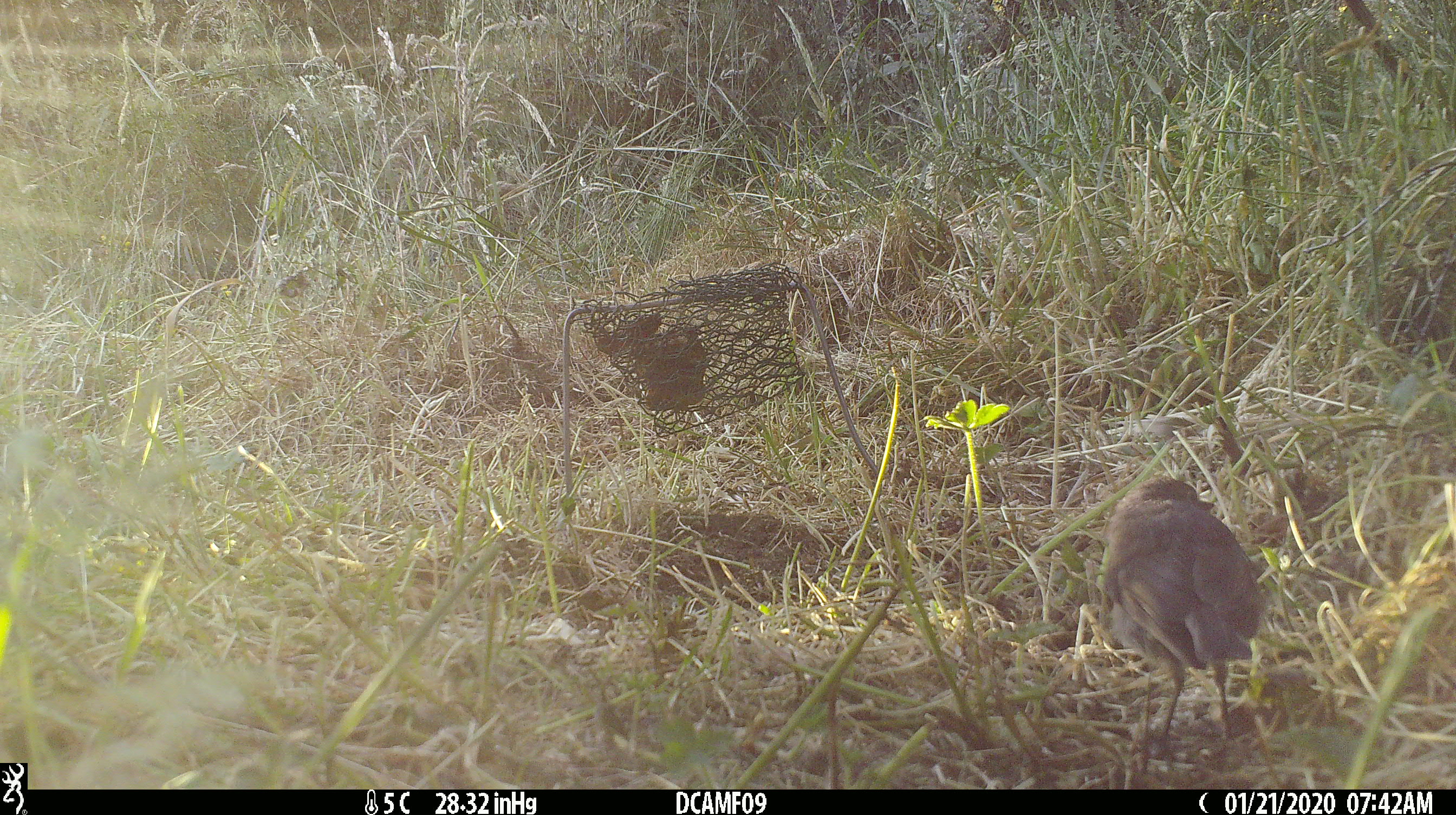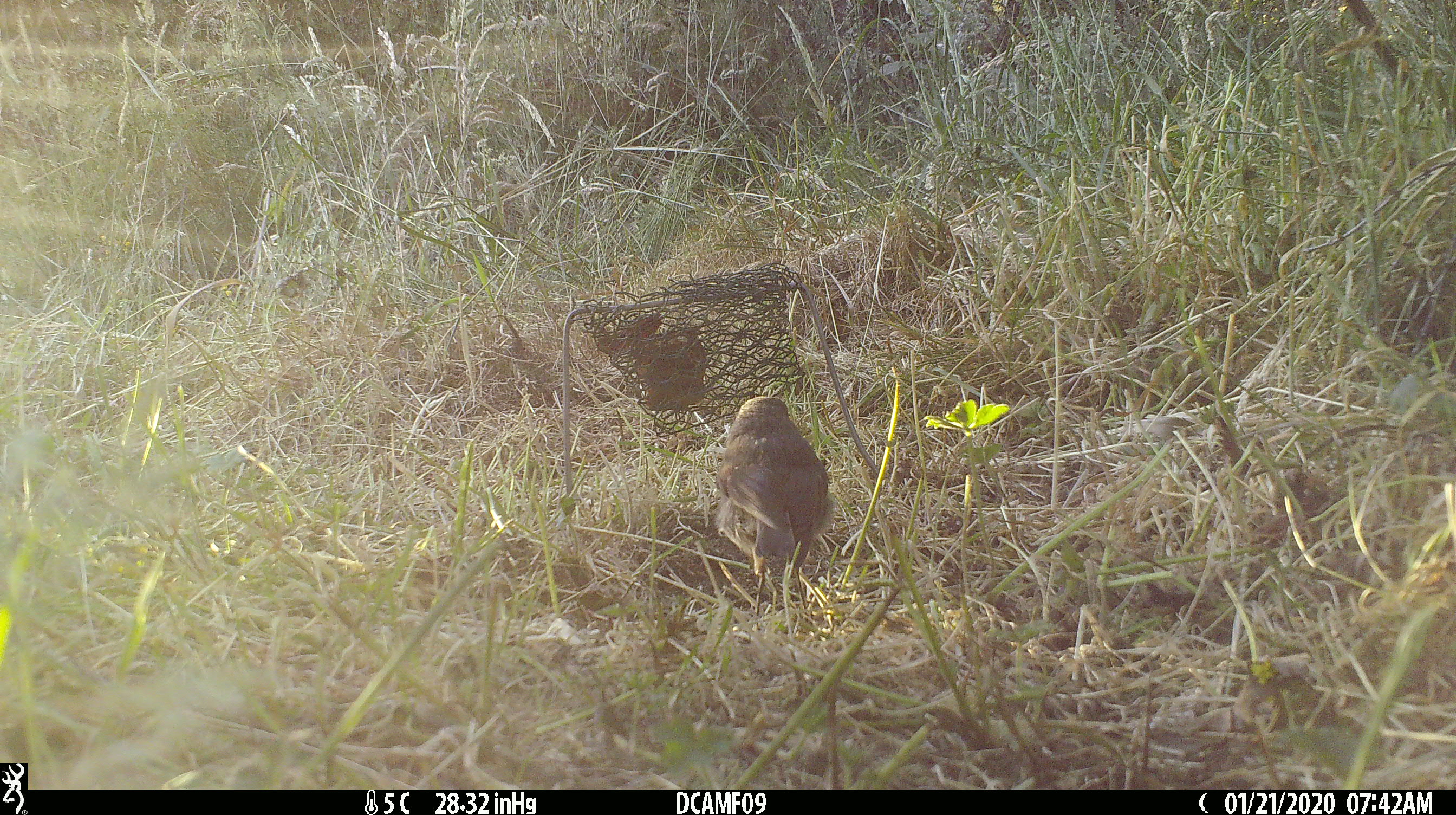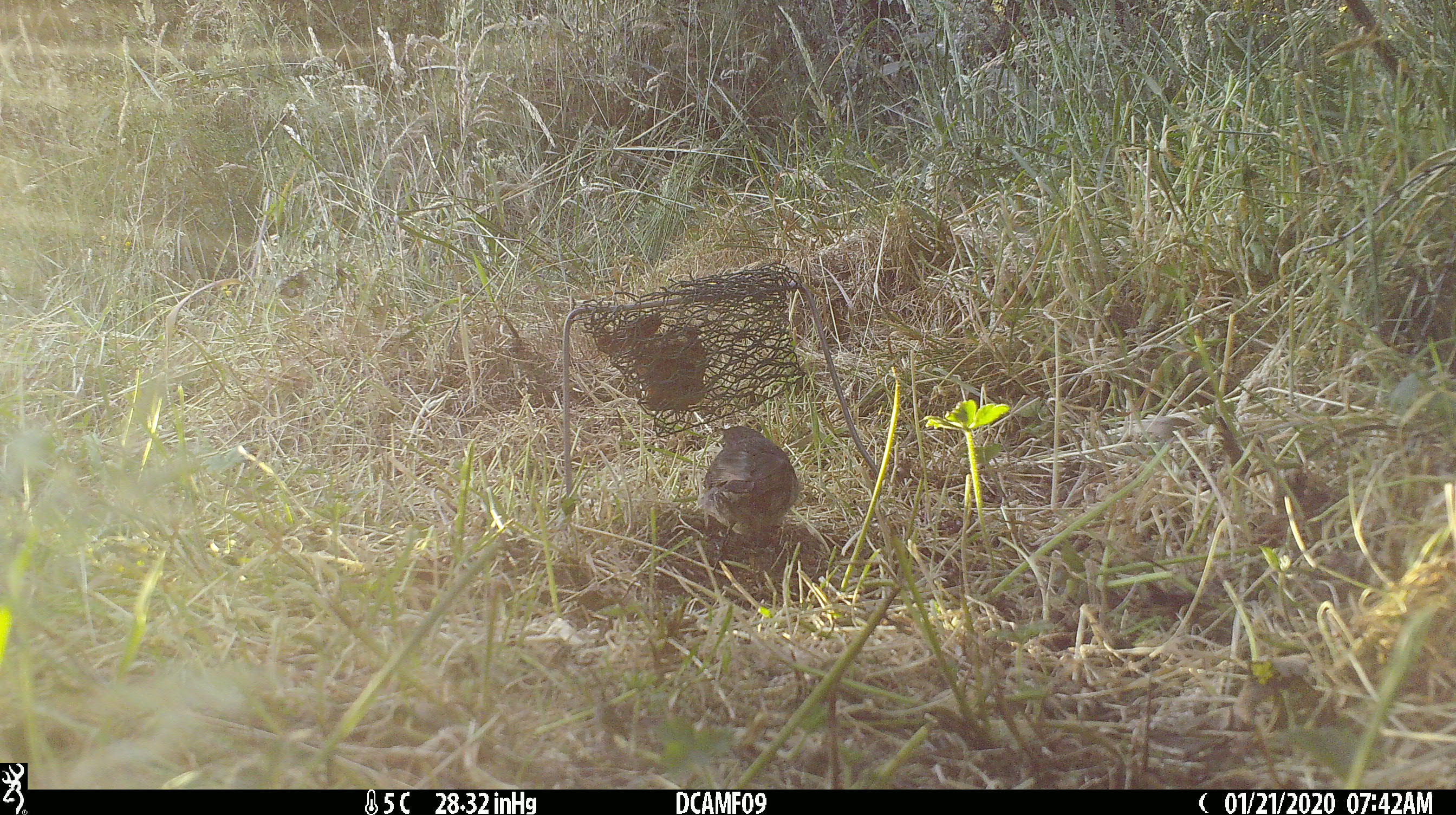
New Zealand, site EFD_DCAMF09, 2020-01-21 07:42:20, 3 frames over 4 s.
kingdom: Animalia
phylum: Chordata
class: Aves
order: Passeriformes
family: Petroicidae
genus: Petroica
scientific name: Petroica australis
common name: new zealand robin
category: robin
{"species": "robin (new zealand robin) (Petroica australis)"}